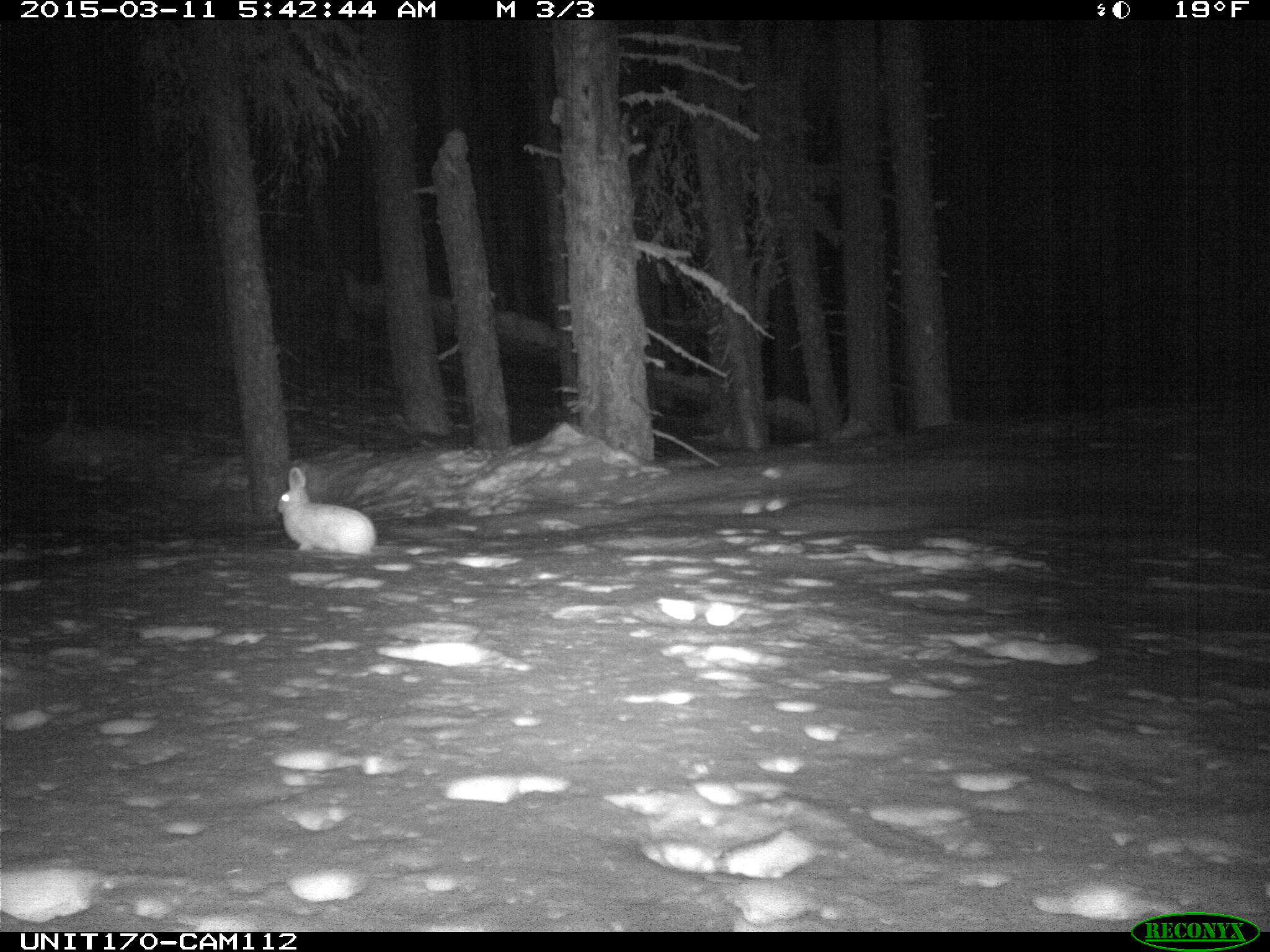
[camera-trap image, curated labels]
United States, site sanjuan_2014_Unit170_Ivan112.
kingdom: Animalia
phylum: Chordata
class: Mammalia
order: Lagomorpha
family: Leporidae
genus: Lepus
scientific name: Lepus americanus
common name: snowshoe hare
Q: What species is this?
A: Lepus americanus (snowshoe hare).